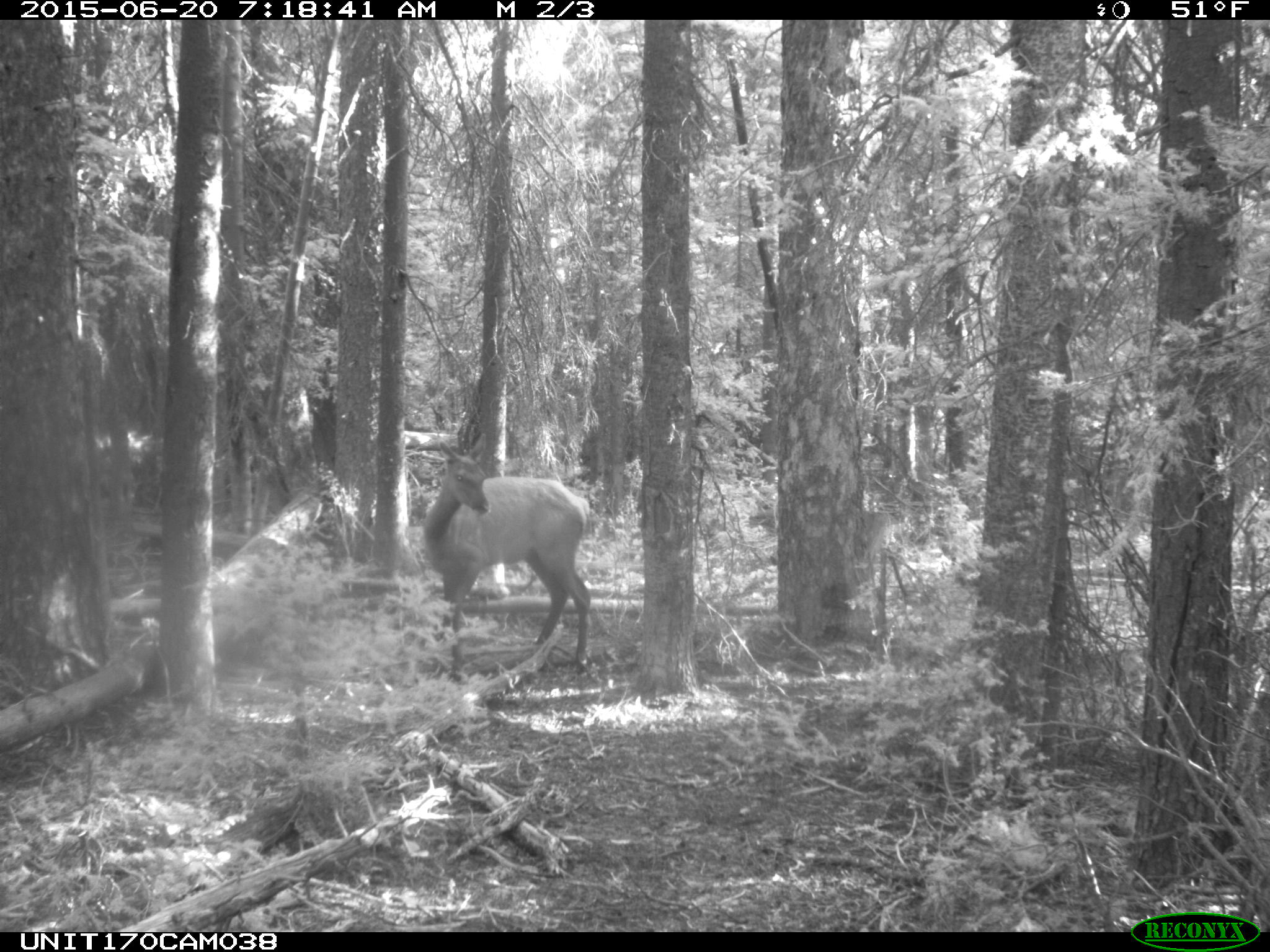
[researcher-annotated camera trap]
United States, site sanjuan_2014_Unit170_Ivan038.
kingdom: Animalia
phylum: Chordata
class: Mammalia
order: Artiodactyla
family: Cervidae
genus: Cervus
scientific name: Cervus elaphus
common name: red deer